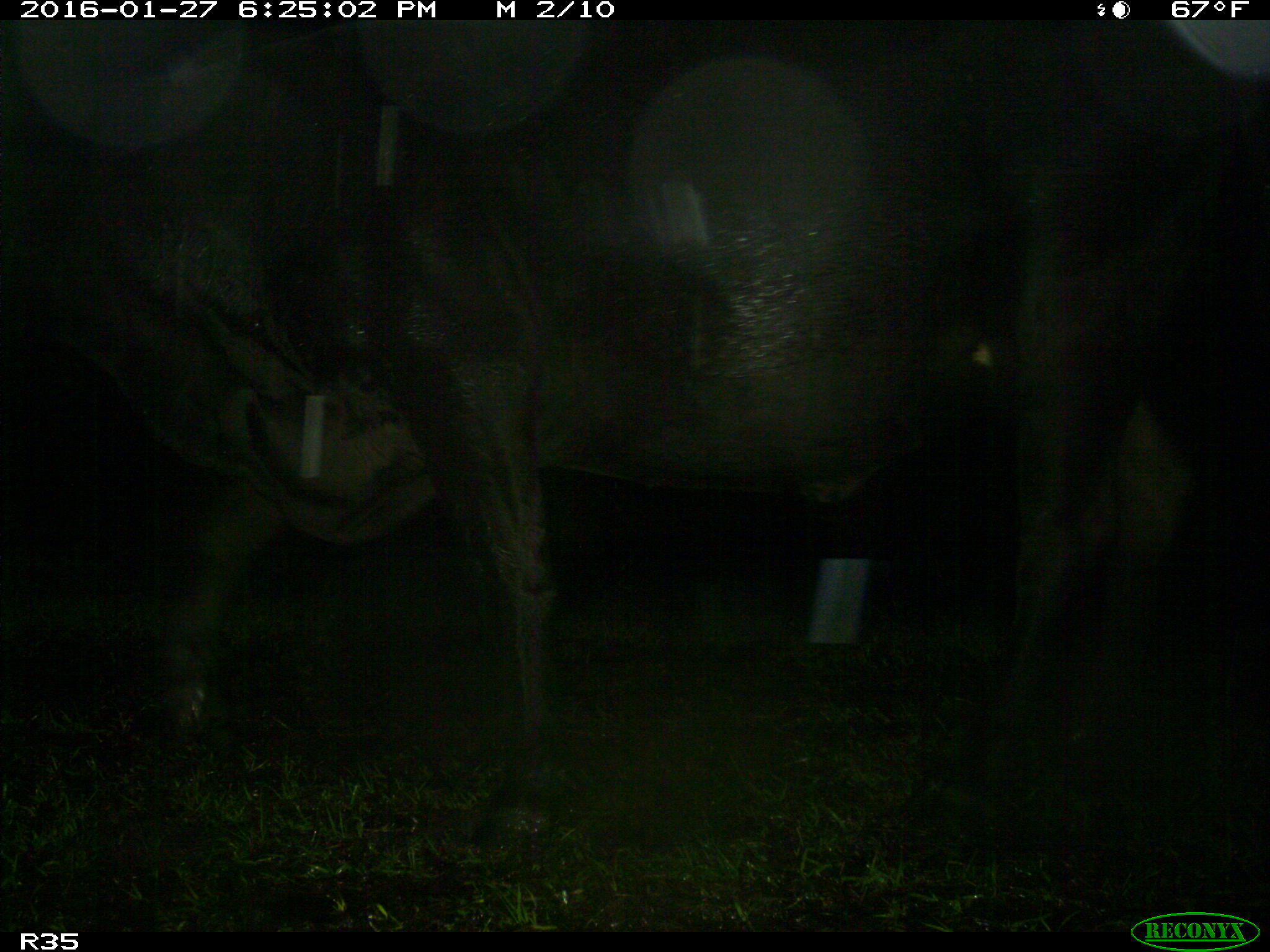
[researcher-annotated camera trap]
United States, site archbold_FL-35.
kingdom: Animalia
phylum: Chordata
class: Mammalia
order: Artiodactyla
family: Bovidae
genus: Bos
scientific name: Bos taurus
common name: domestic cow